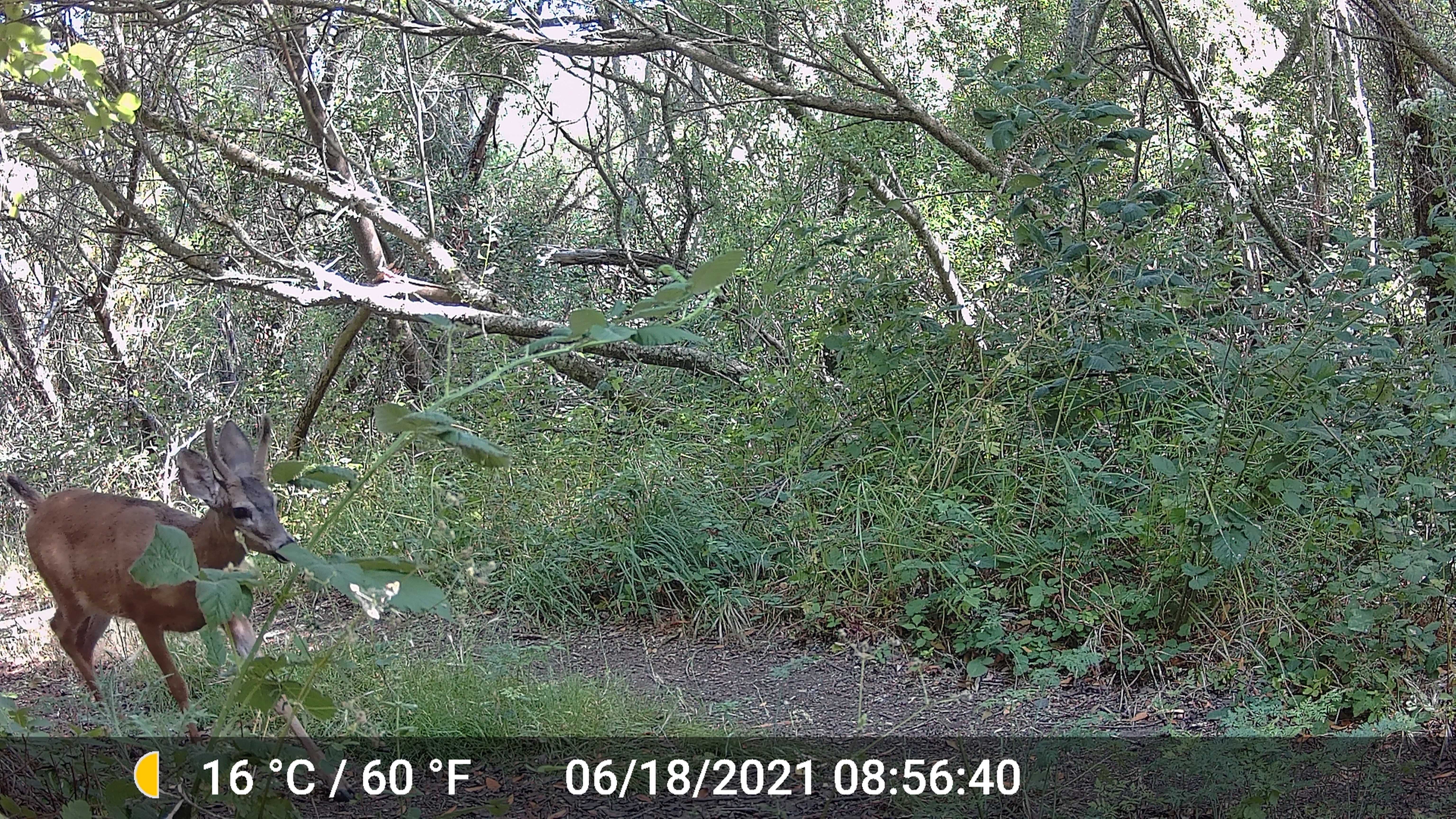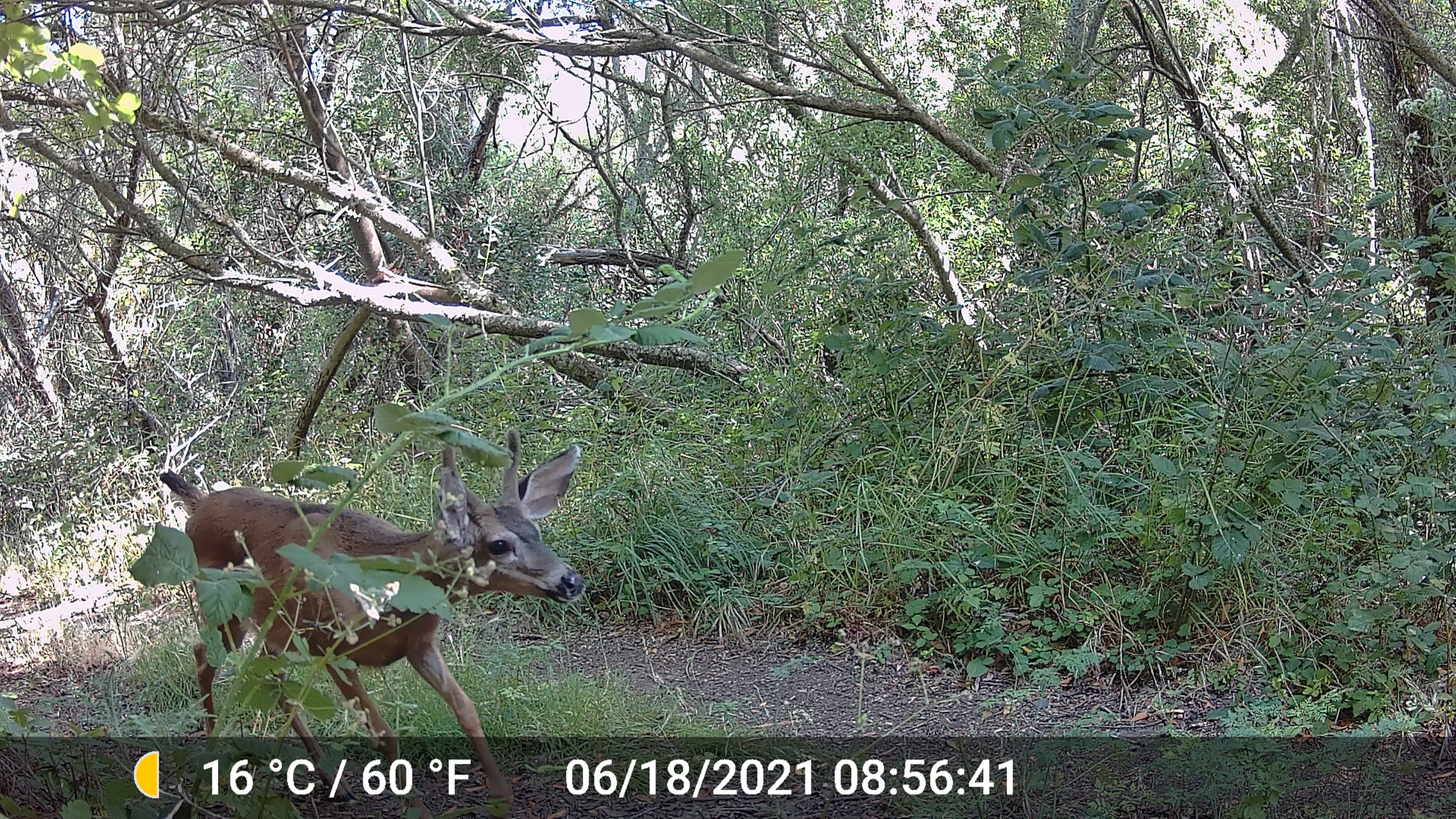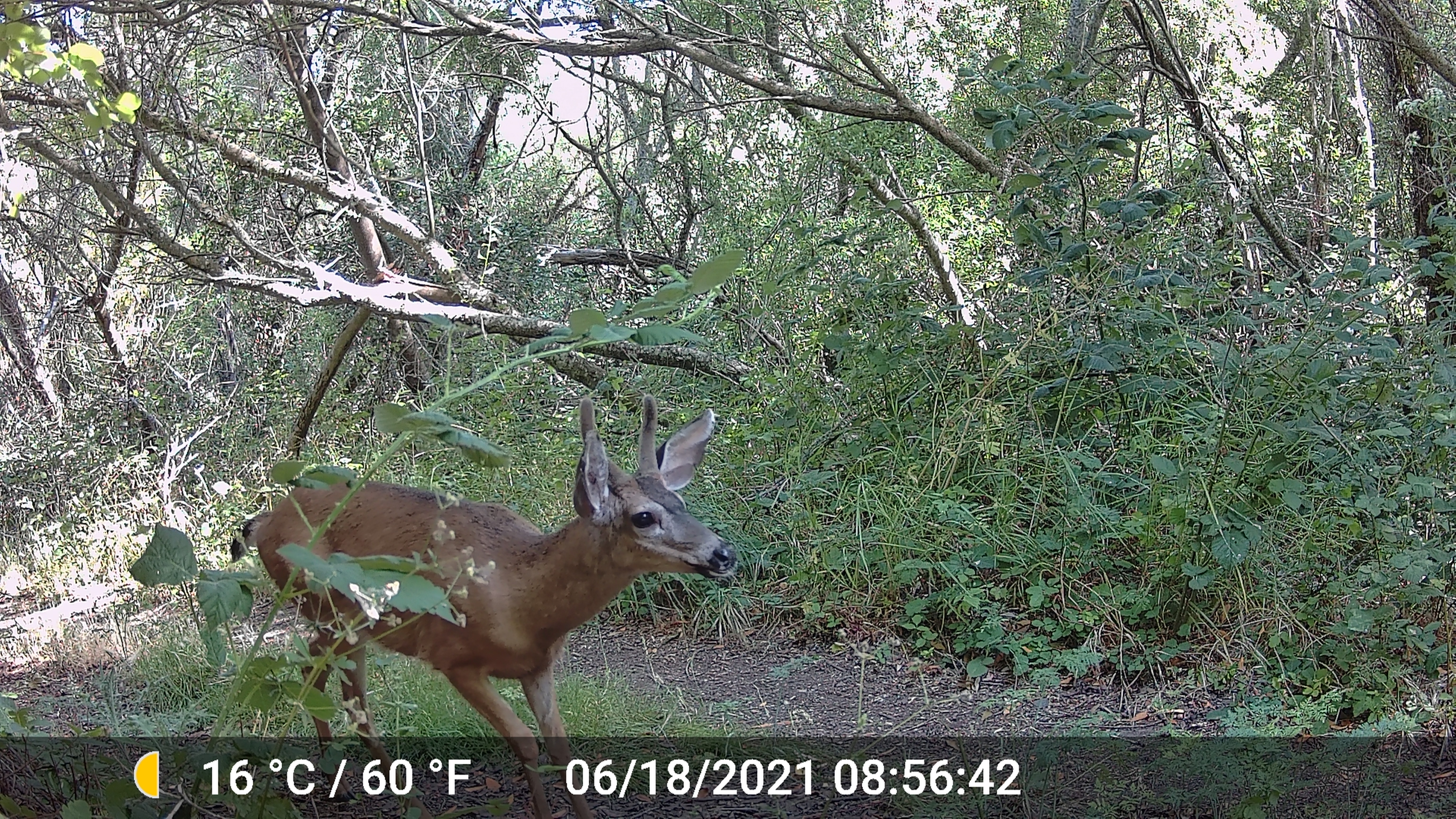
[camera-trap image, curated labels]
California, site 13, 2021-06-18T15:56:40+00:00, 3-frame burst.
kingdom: Animalia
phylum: Chordata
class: Mammalia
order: Artiodactyla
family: Cervidae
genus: Odocoileus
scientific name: Odocoileus hemionus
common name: mule deer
Mule deer (Odocoileus hemionus).